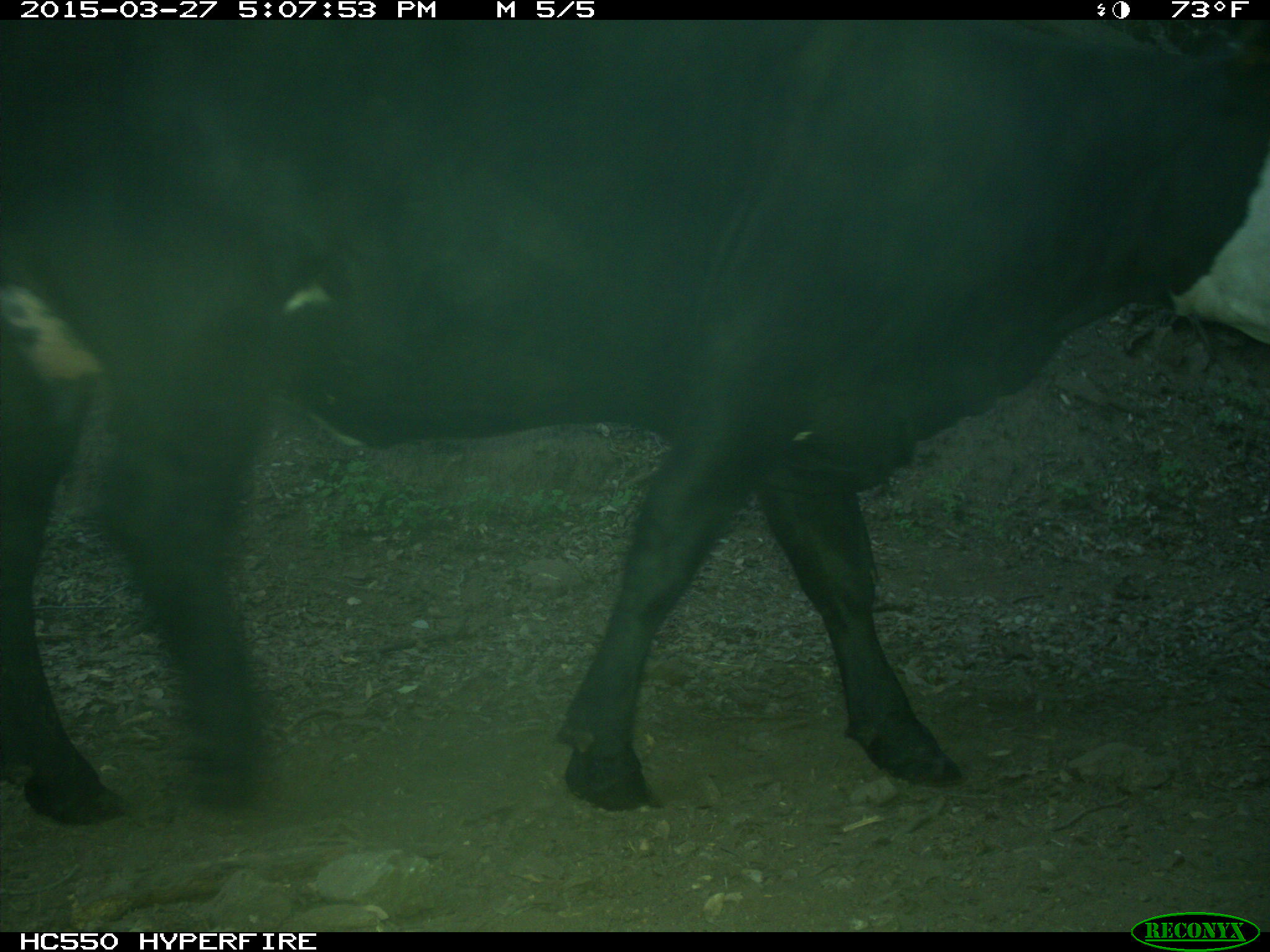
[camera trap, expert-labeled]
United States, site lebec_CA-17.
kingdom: Animalia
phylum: Chordata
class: Mammalia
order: Artiodactyla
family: Bovidae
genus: Bos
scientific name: Bos taurus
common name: domestic cow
Bos taurus (domestic cow).